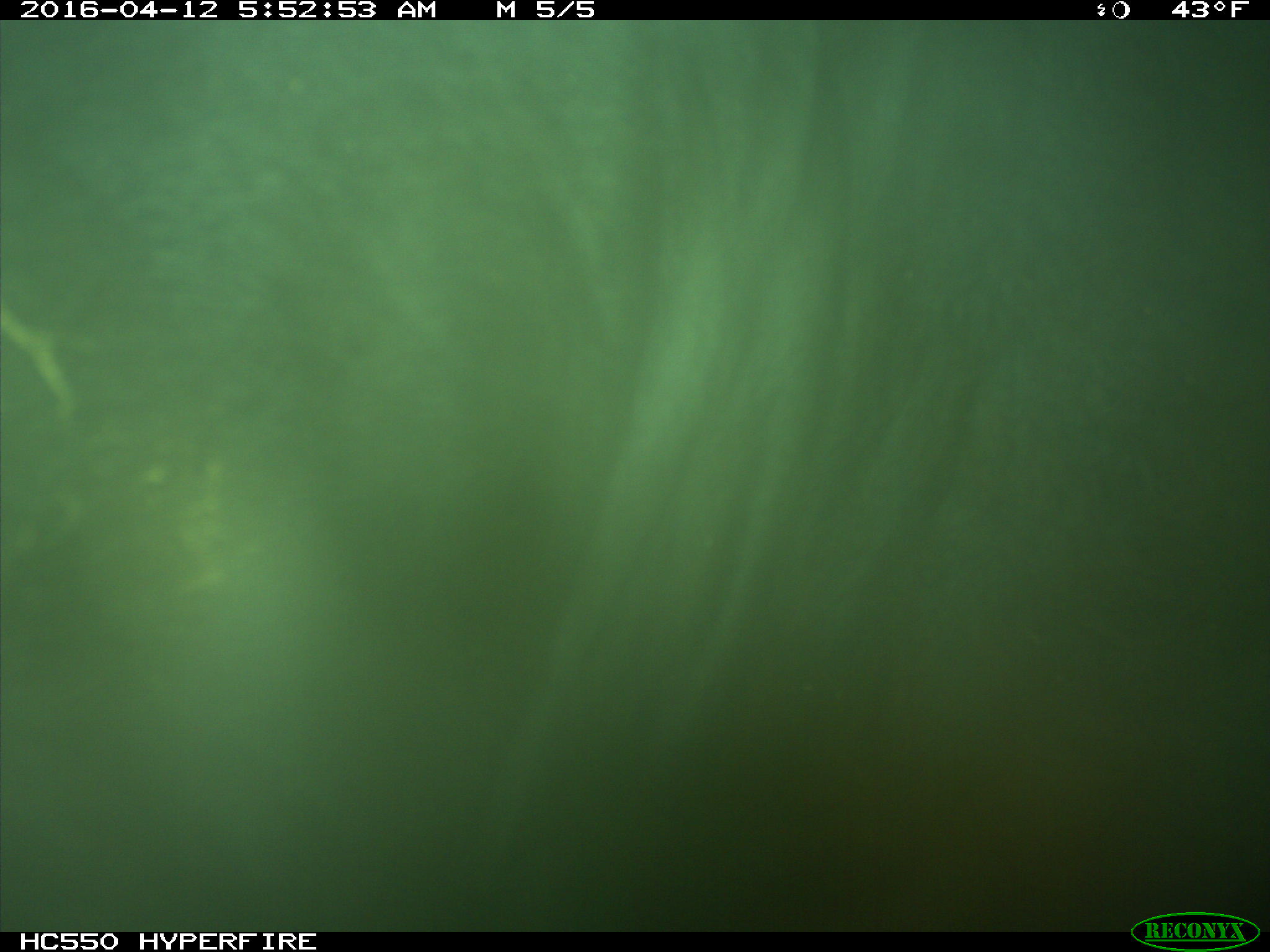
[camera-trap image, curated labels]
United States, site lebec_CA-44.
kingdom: Animalia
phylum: Chordata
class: Mammalia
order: Artiodactyla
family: Bovidae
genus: Bos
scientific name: Bos taurus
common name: domestic cow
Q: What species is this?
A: Bos taurus (domestic cow).